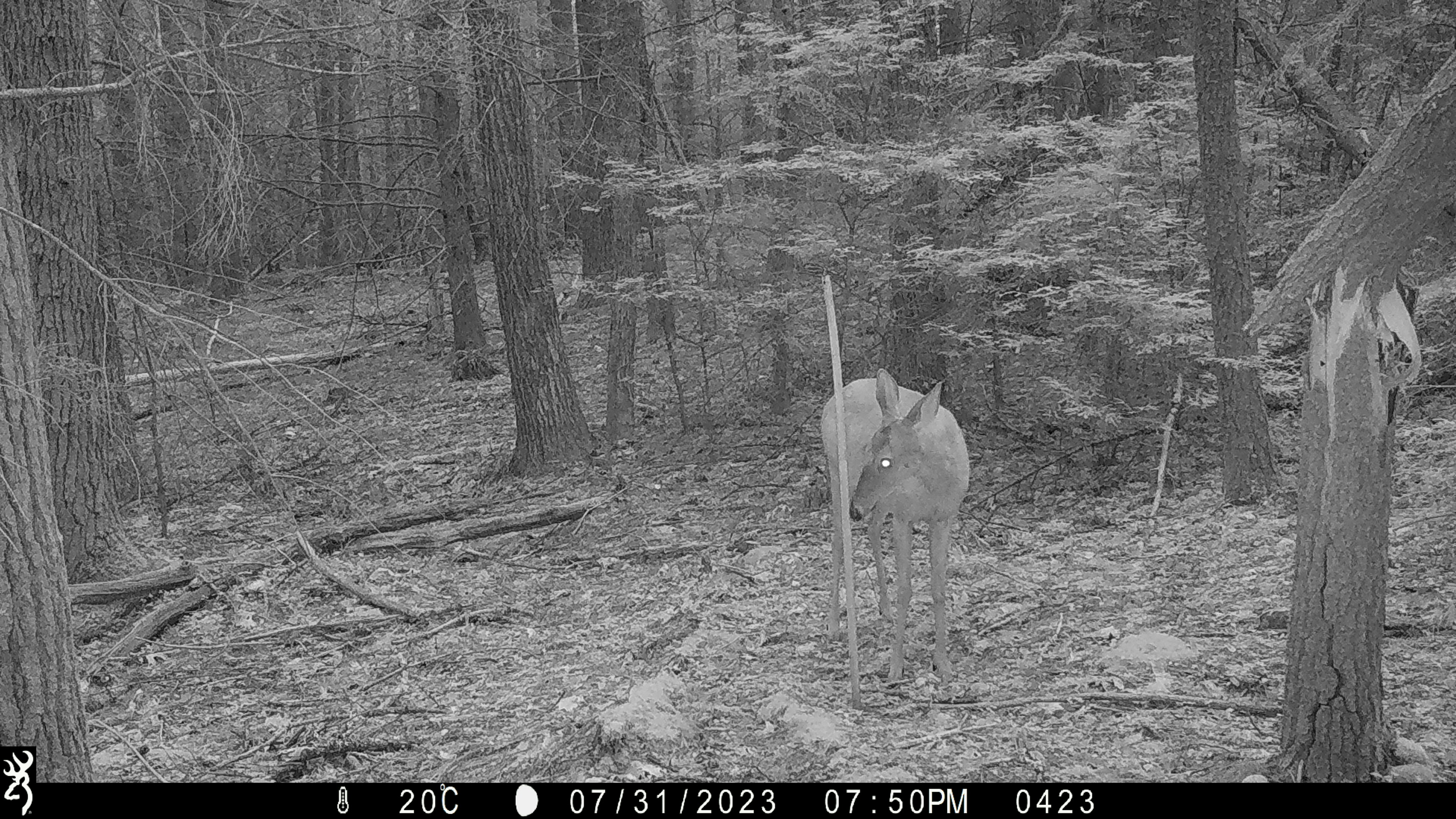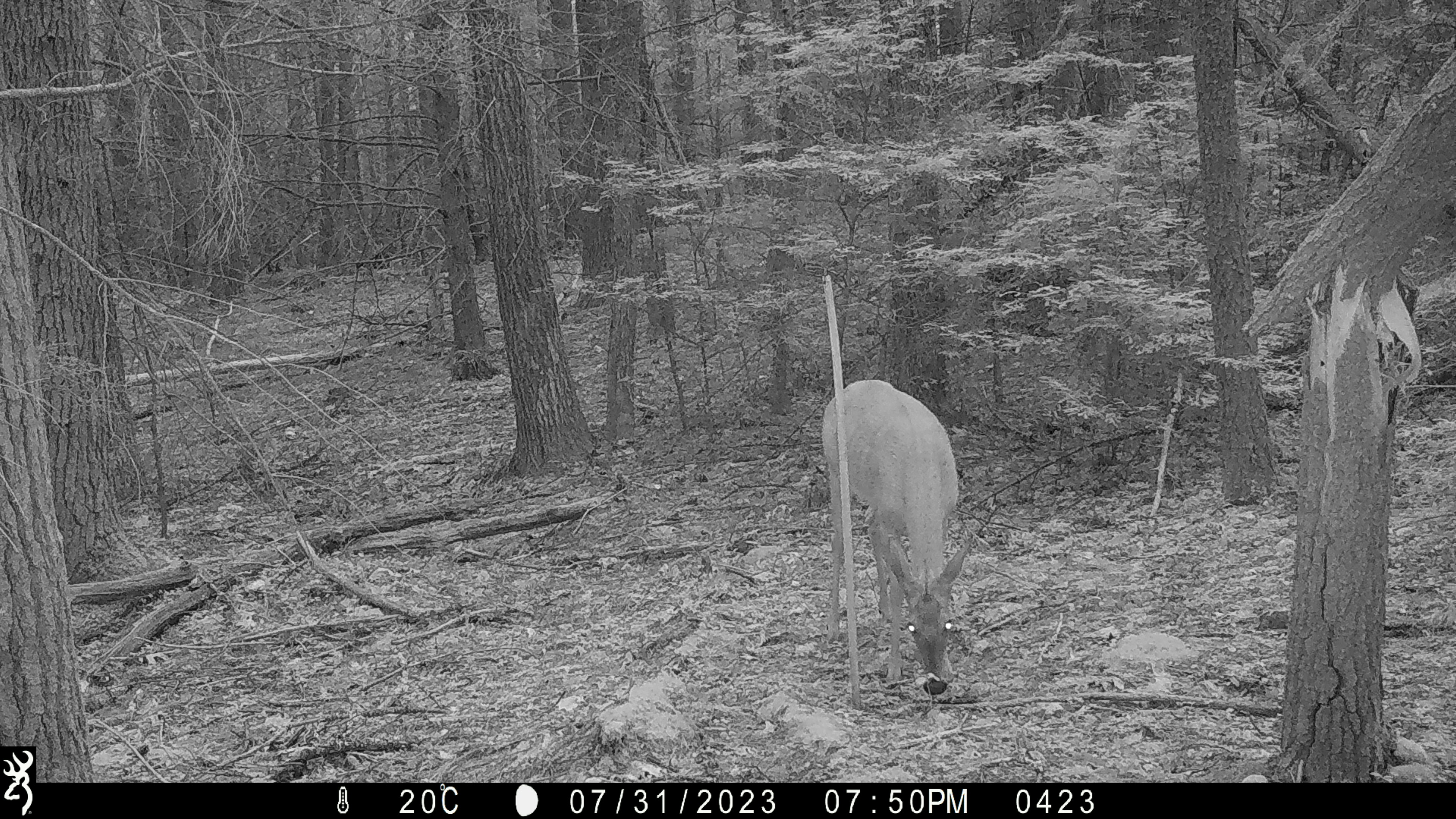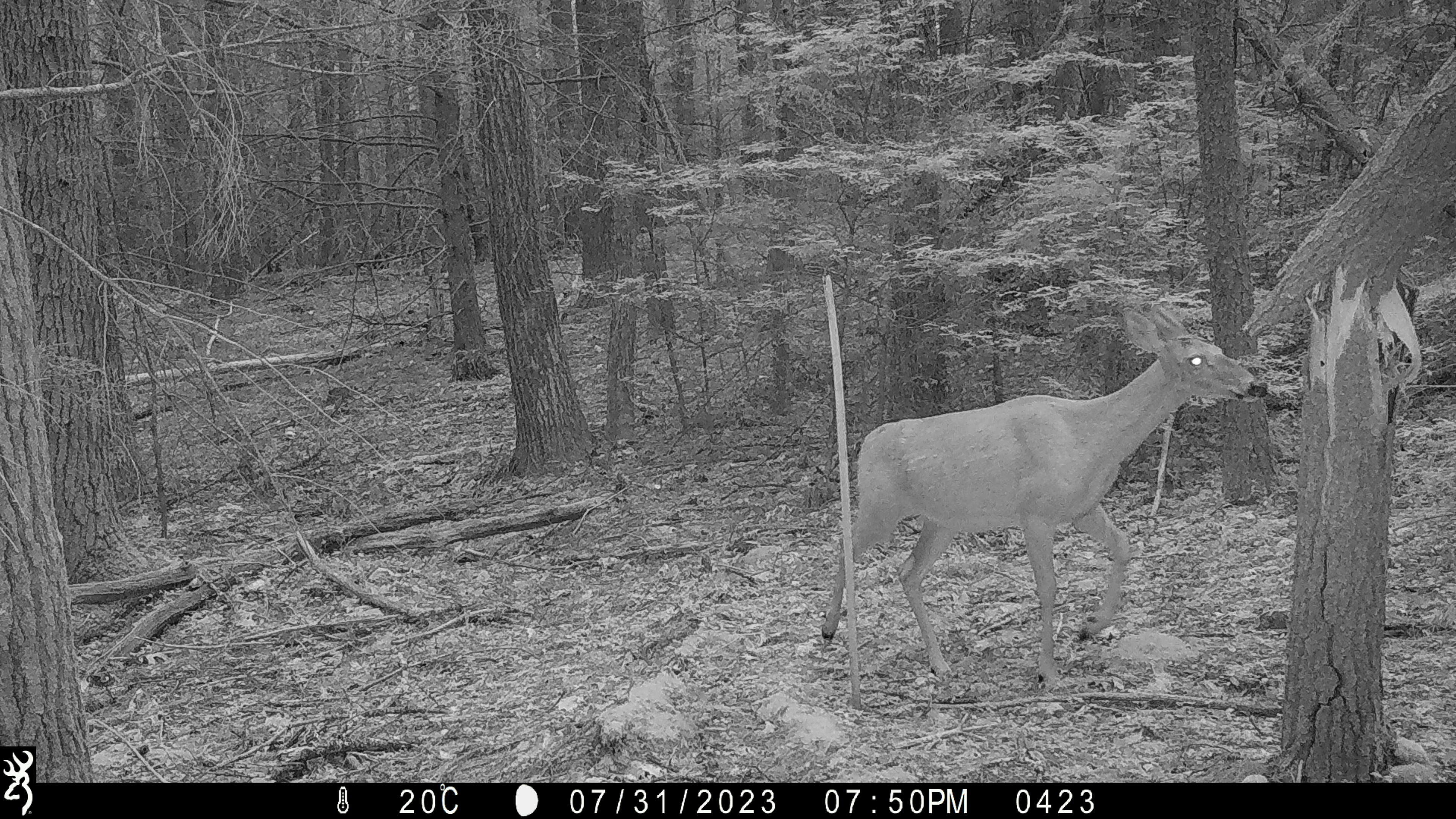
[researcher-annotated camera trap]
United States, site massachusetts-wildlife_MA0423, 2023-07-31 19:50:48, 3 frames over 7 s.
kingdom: Animalia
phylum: Chordata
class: Mammalia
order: Artiodactyla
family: Cervidae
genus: Odocoileus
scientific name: Odocoileus virginianus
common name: white-tailed deer